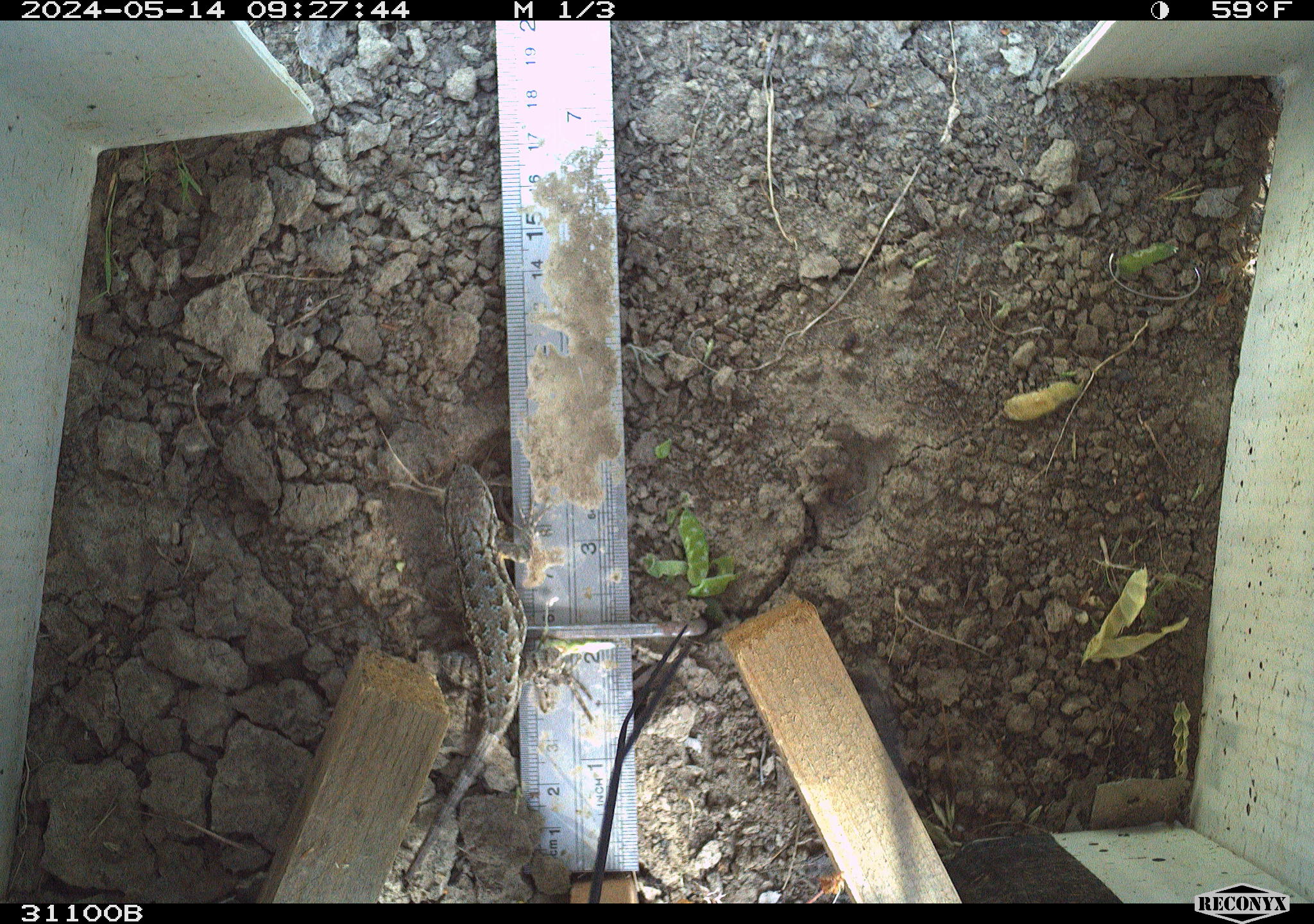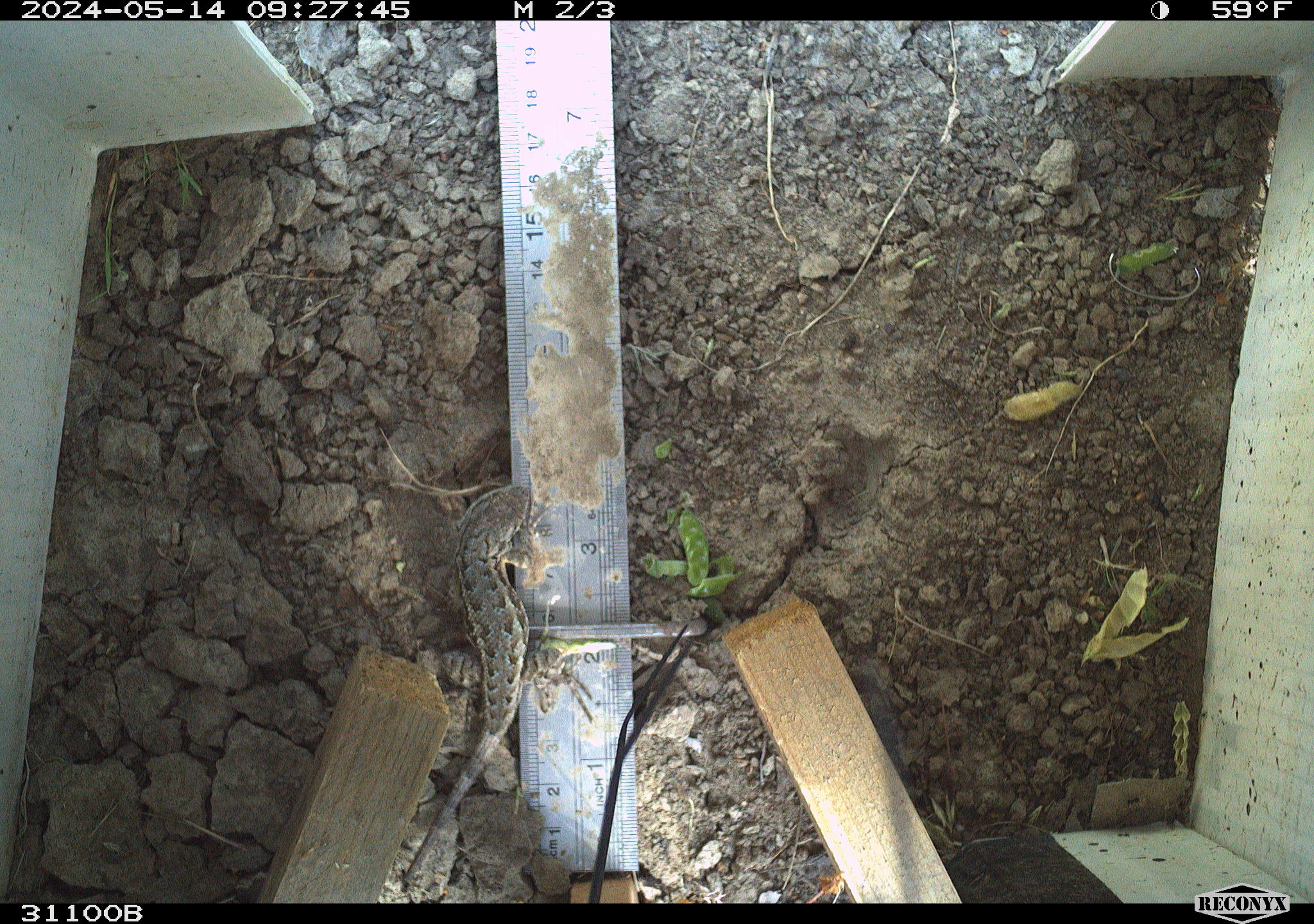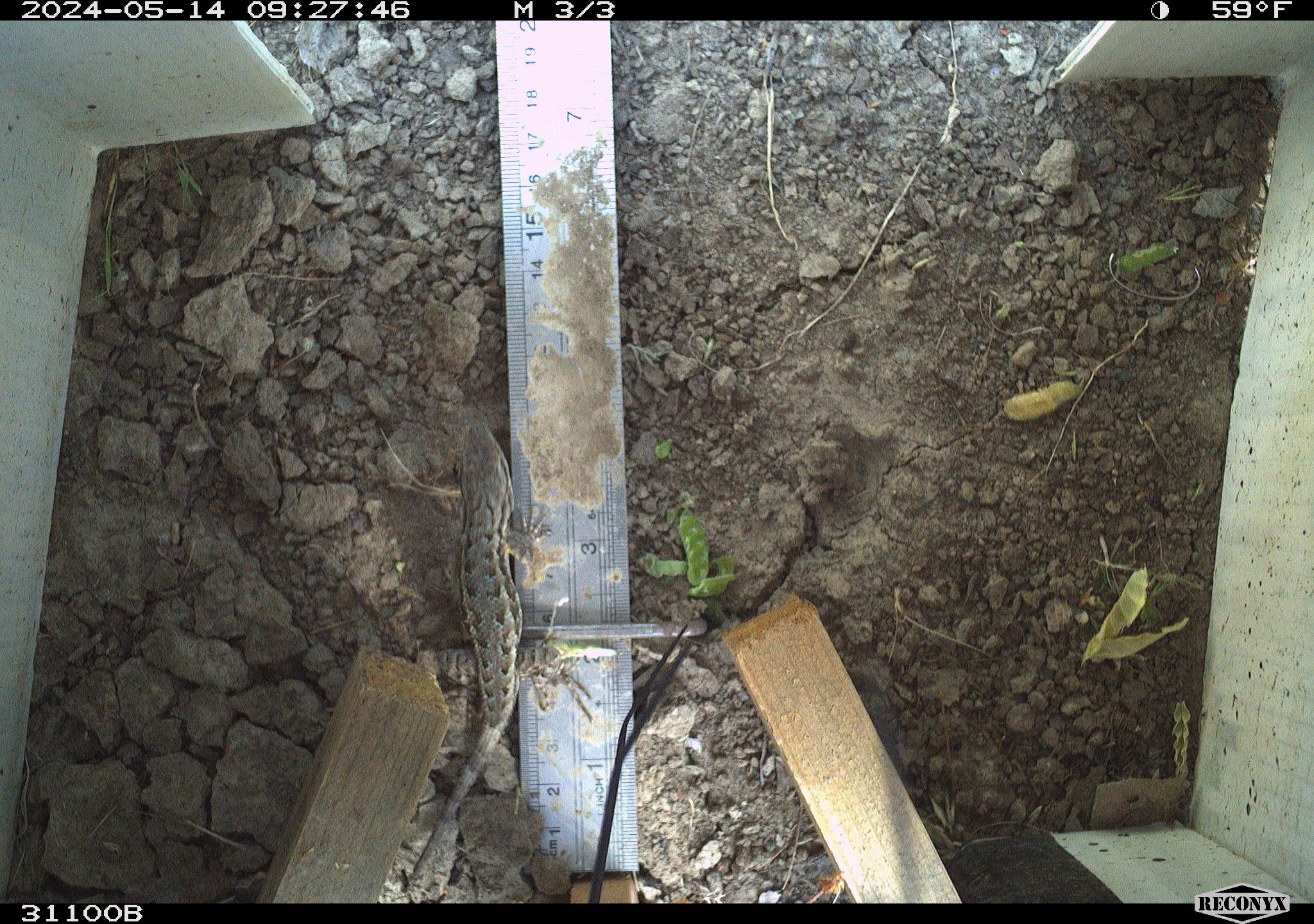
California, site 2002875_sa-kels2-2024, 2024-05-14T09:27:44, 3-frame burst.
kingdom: Animalia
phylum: Chordata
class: Reptilia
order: Squamata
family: Phrynosomatidae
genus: Sceloporus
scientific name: Sceloporus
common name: spiny lizards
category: sceloporus species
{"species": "sceloporus species (spiny lizards) (Sceloporus)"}